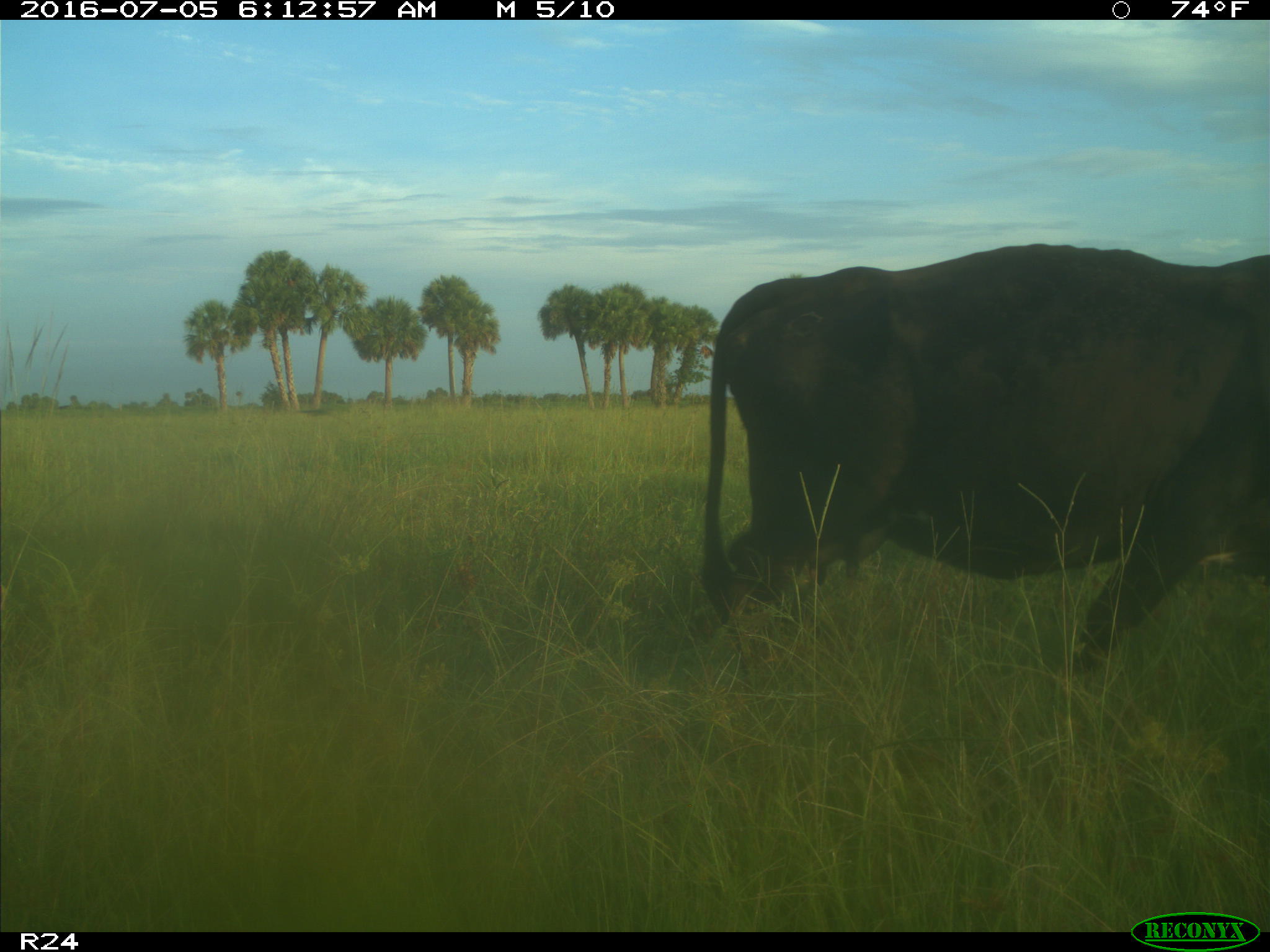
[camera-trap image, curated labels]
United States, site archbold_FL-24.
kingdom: Animalia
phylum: Chordata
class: Mammalia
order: Artiodactyla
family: Bovidae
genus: Bos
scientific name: Bos taurus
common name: domestic cow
Bos taurus (domestic cow).